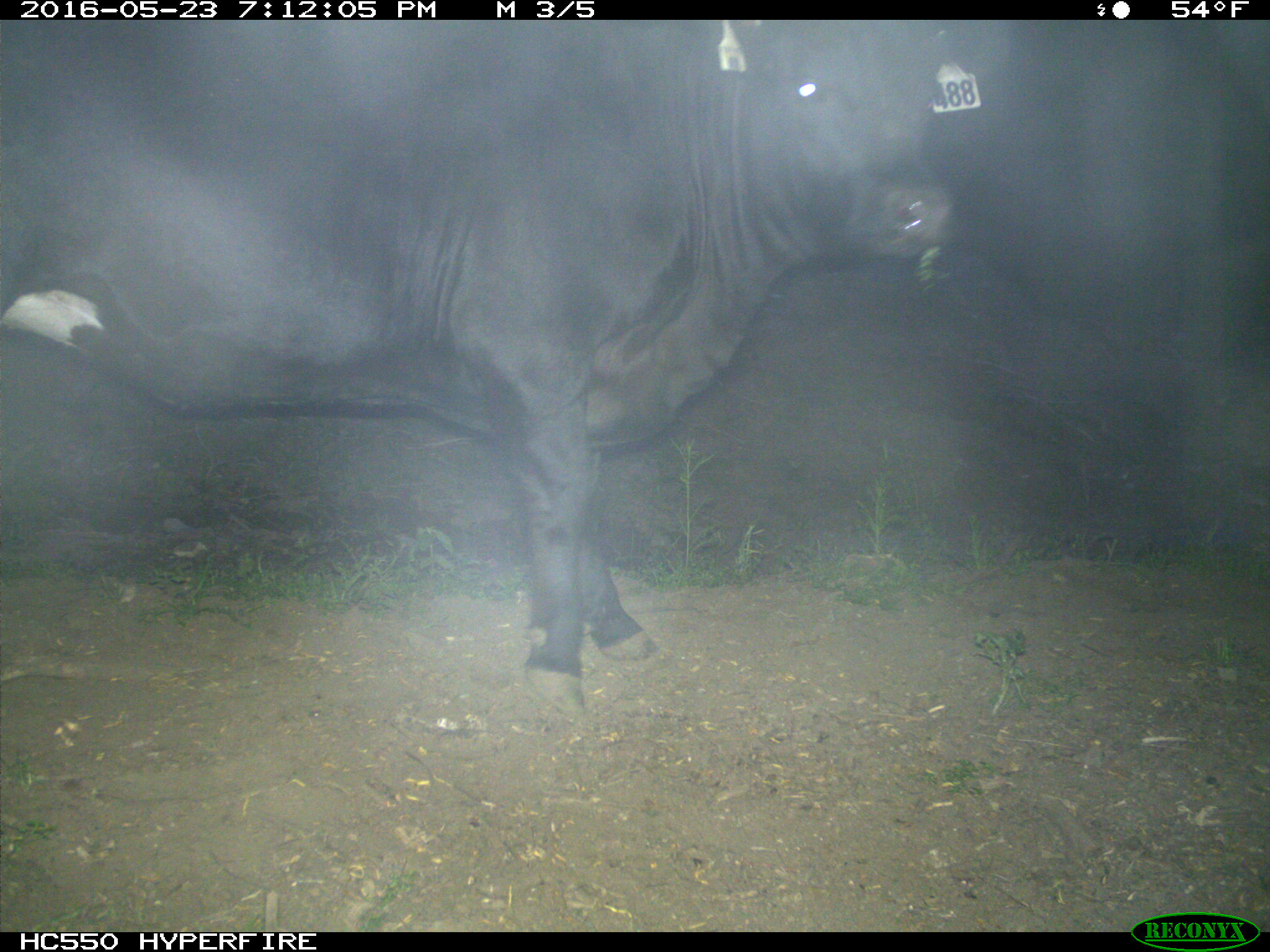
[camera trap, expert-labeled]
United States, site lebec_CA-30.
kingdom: Animalia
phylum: Chordata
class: Mammalia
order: Artiodactyla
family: Bovidae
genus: Bos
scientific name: Bos taurus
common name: domestic cow